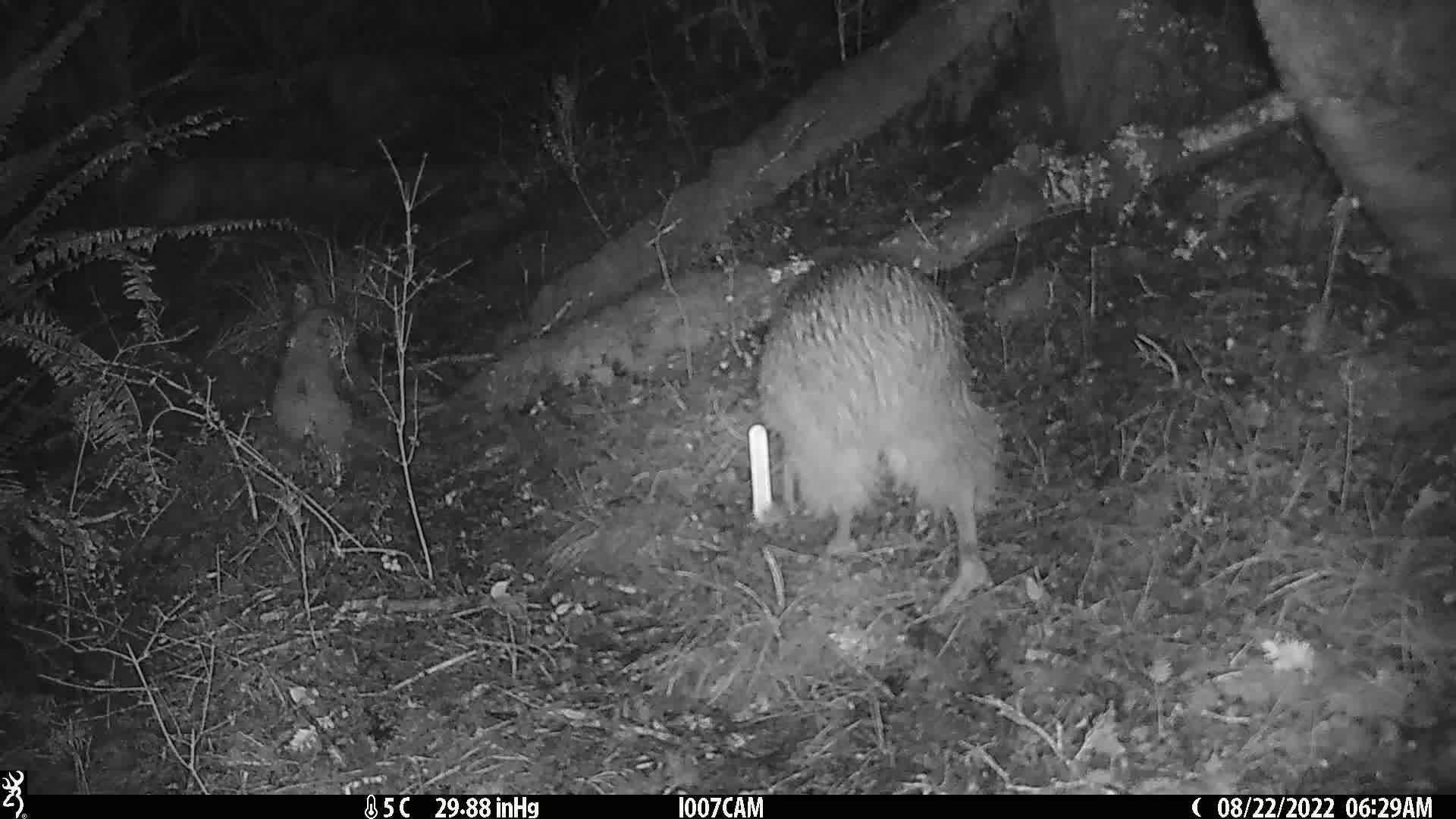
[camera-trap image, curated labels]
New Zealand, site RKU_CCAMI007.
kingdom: Animalia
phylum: Chordata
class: Aves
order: Apterygiformes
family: Apterygidae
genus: Apteryx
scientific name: Apteryx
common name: kiwi